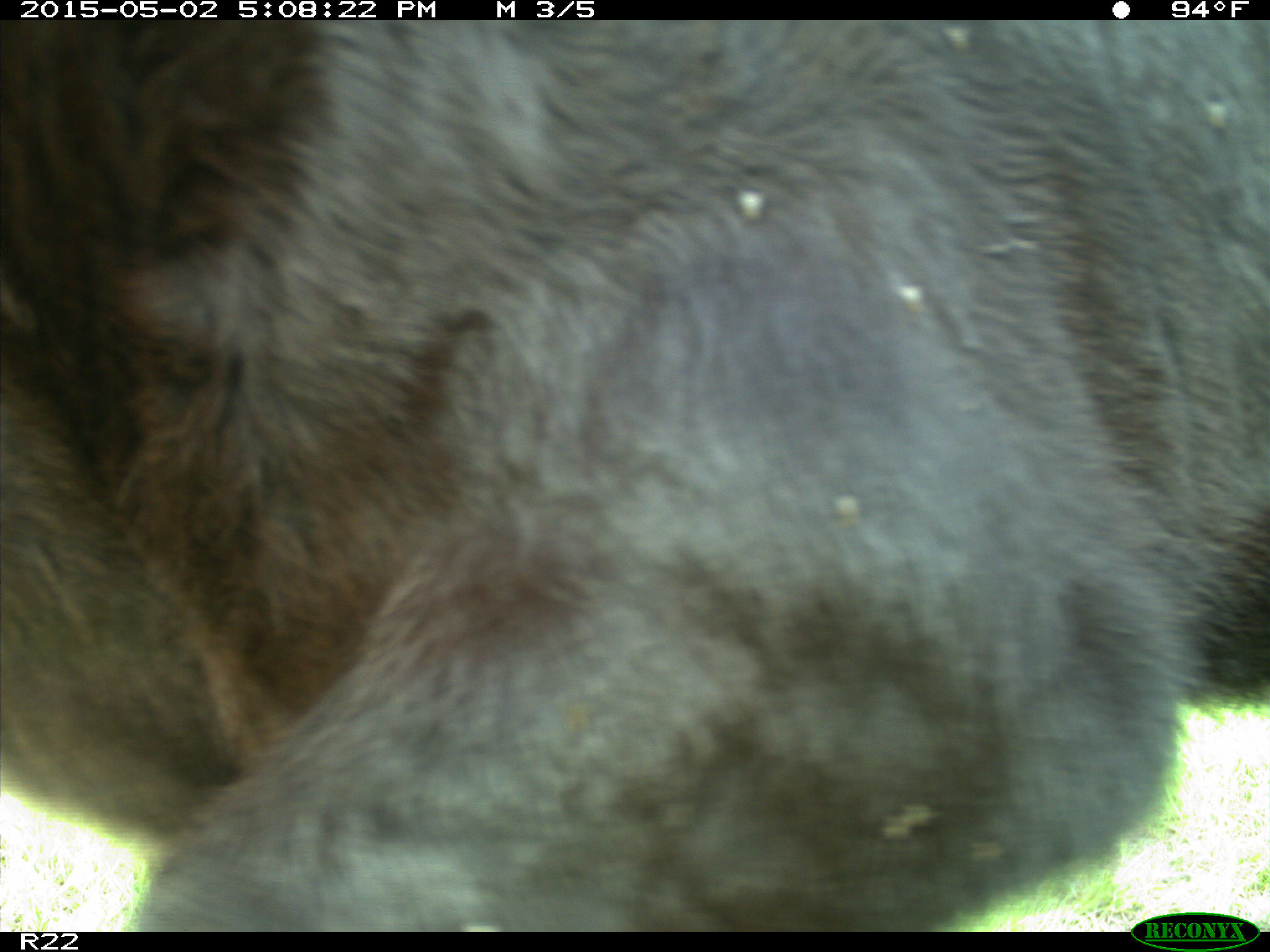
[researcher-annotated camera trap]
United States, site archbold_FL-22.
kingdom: Animalia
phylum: Chordata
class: Mammalia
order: Artiodactyla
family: Bovidae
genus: Bos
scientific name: Bos taurus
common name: domestic cow